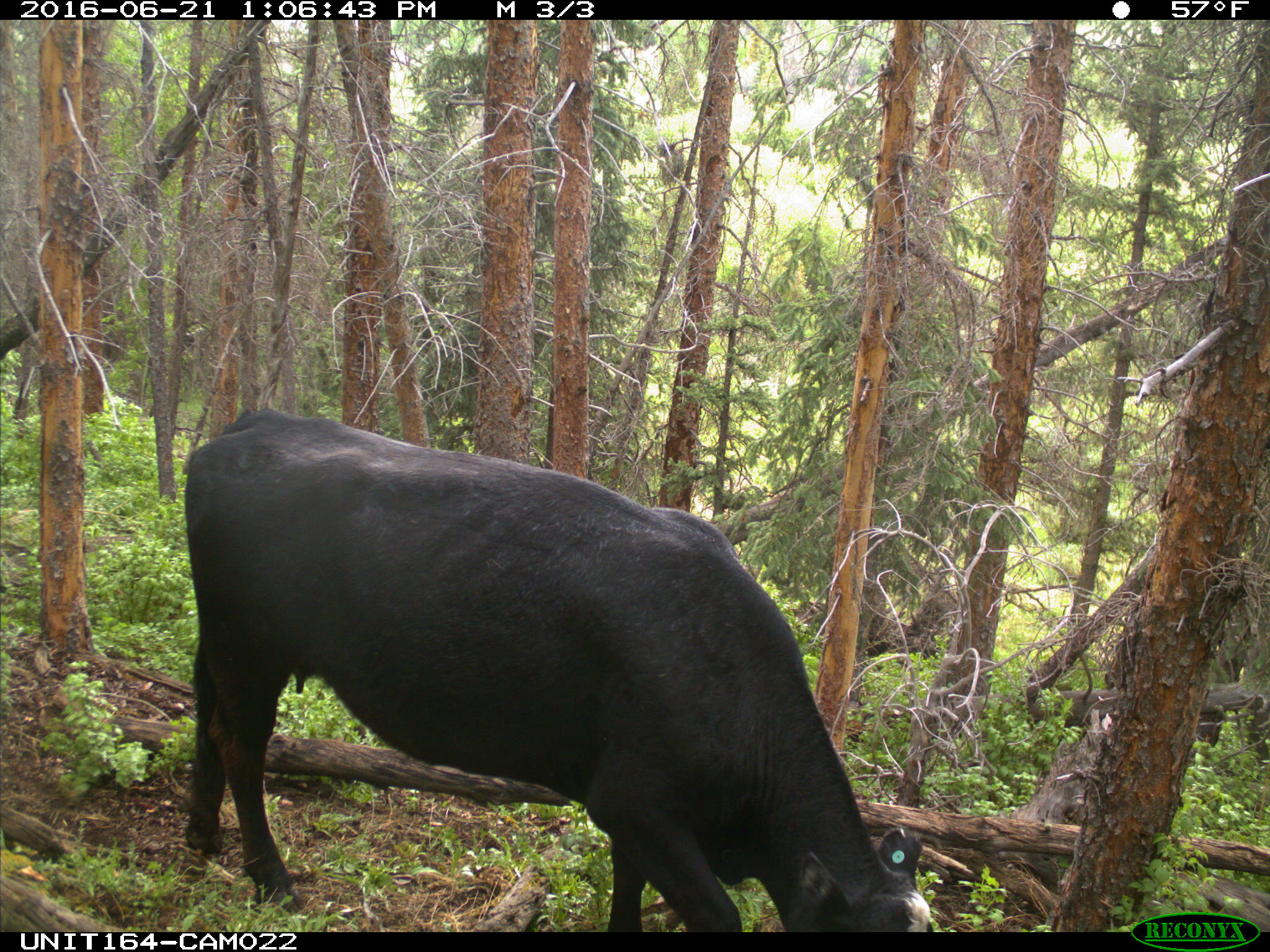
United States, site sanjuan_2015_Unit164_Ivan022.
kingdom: Animalia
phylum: Chordata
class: Mammalia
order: Artiodactyla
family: Bovidae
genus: Bos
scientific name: Bos taurus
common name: domestic cow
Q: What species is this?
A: Bos taurus (domestic cow).